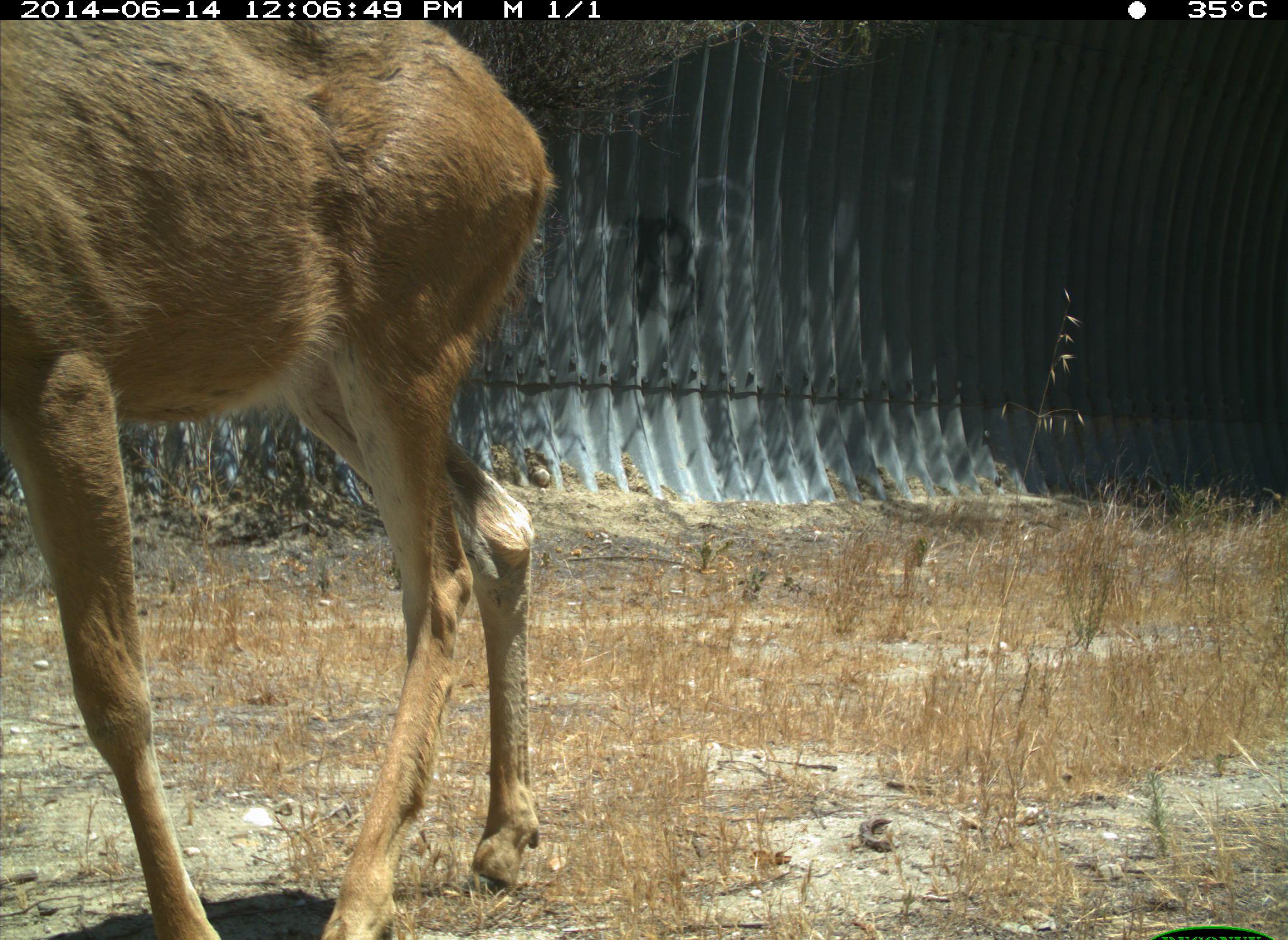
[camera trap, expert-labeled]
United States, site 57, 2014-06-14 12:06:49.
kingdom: Animalia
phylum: Chordata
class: Mammalia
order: Artiodactyla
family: Cervidae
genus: Odocoileus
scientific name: Odocoileus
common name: deer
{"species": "deer (Odocoileus)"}